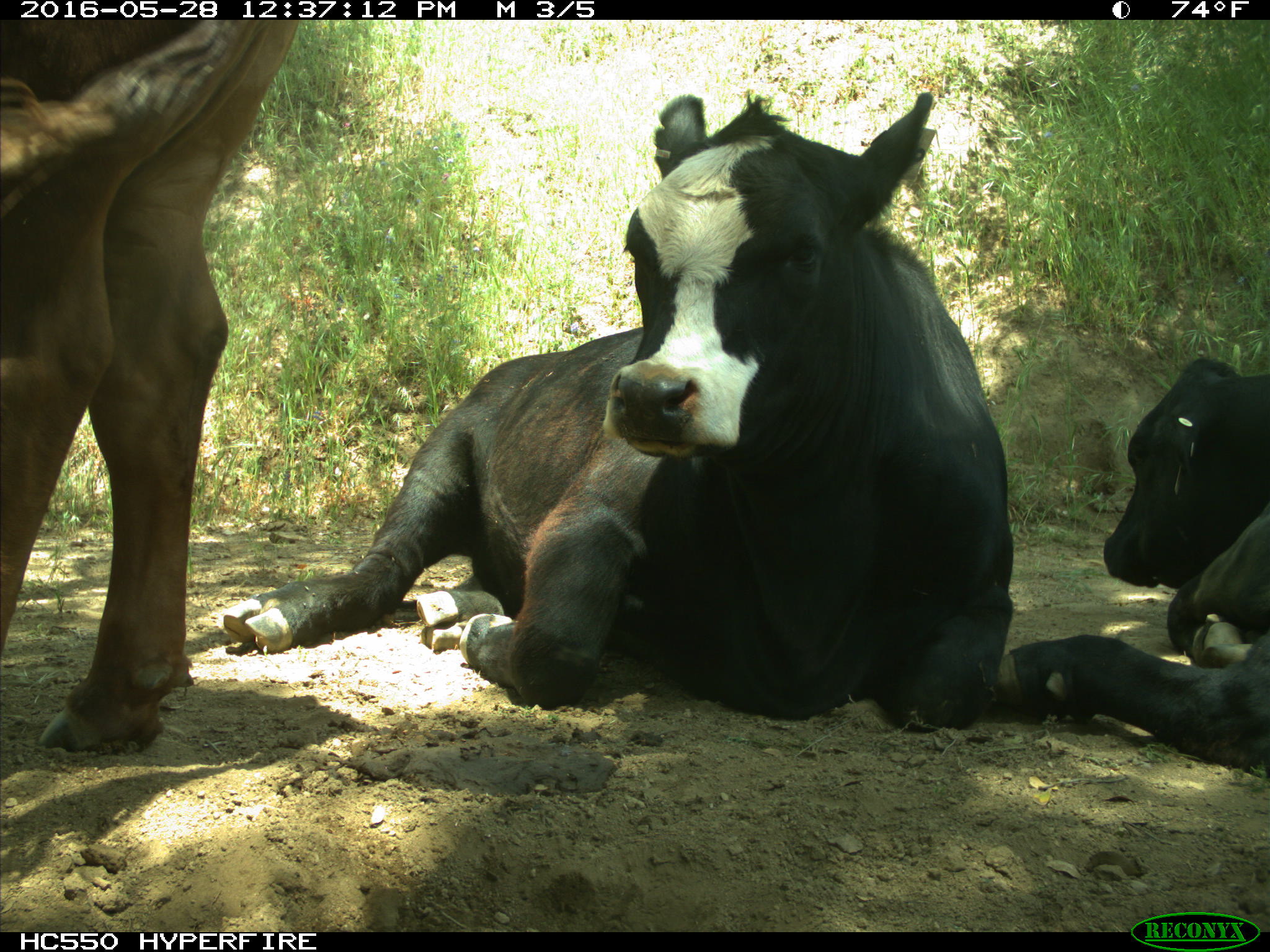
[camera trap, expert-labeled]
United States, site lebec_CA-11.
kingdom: Animalia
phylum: Chordata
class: Mammalia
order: Artiodactyla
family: Bovidae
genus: Bos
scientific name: Bos taurus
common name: domestic cow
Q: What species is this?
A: Bos taurus (domestic cow).